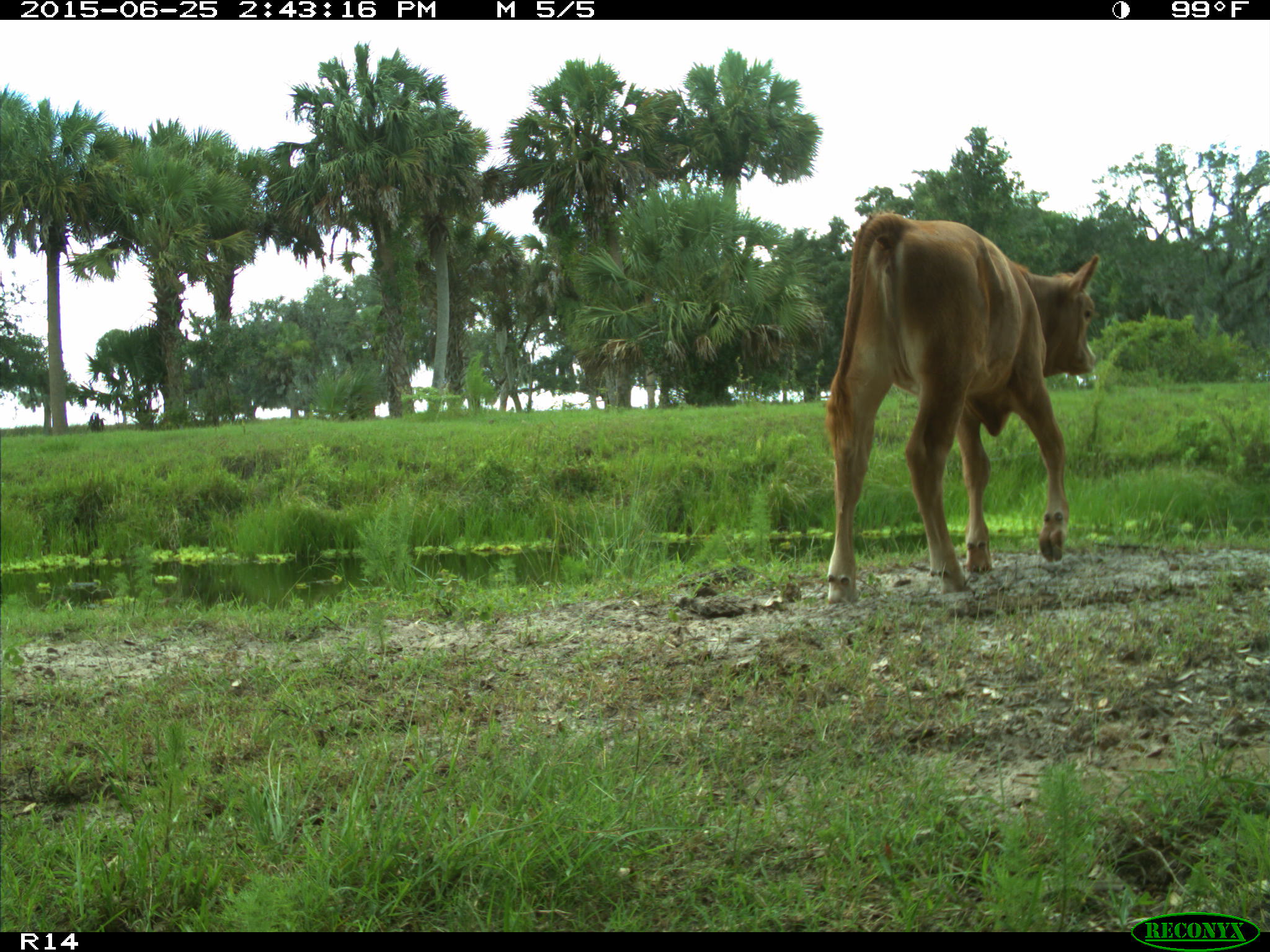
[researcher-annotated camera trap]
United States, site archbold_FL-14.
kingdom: Animalia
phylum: Chordata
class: Mammalia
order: Artiodactyla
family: Bovidae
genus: Bos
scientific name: Bos taurus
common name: domestic cow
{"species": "Bos taurus (domestic cow)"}